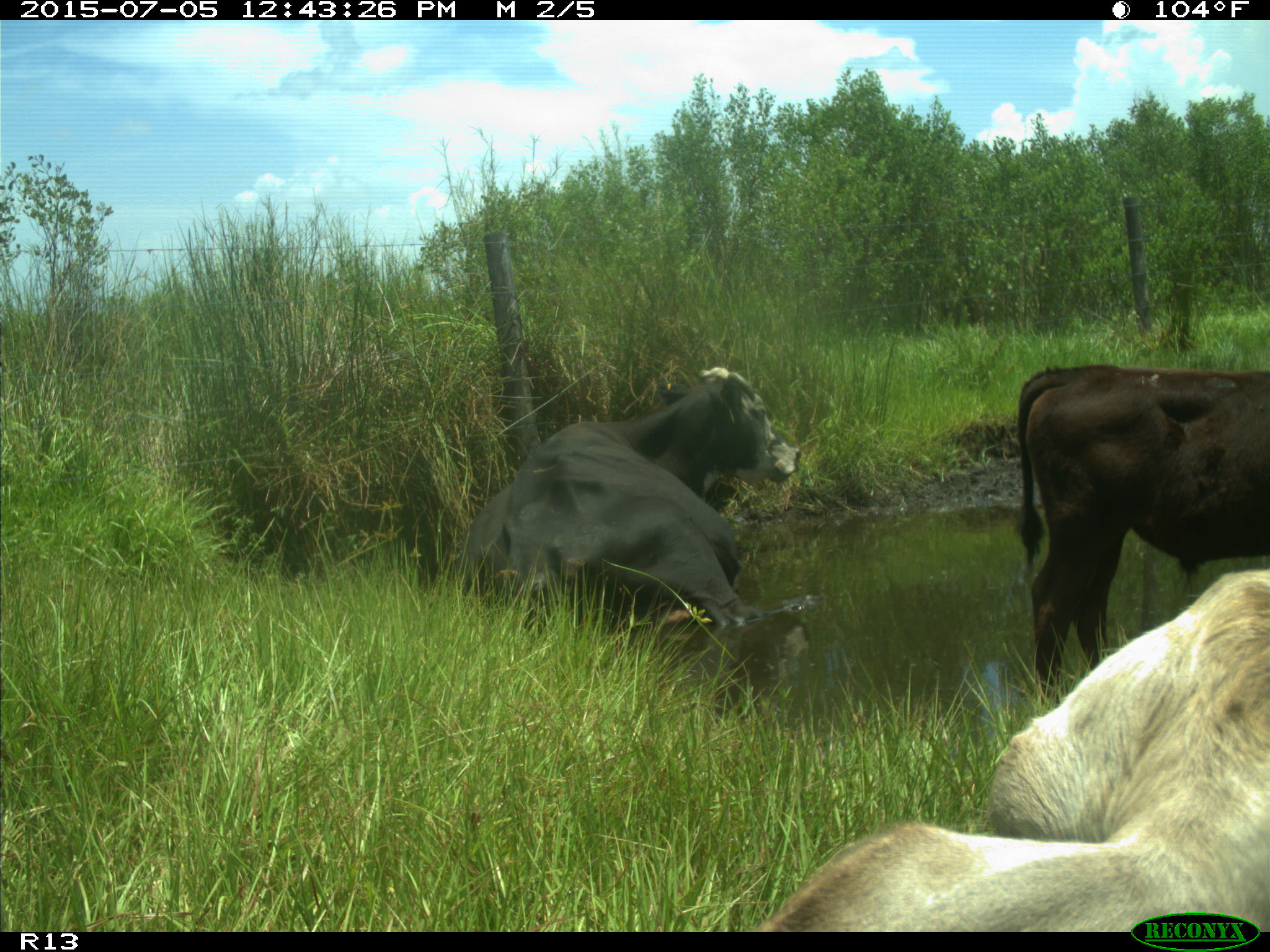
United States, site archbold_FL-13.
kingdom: Animalia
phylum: Chordata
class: Mammalia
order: Artiodactyla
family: Bovidae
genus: Bos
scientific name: Bos taurus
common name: domestic cow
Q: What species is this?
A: Bos taurus (domestic cow).